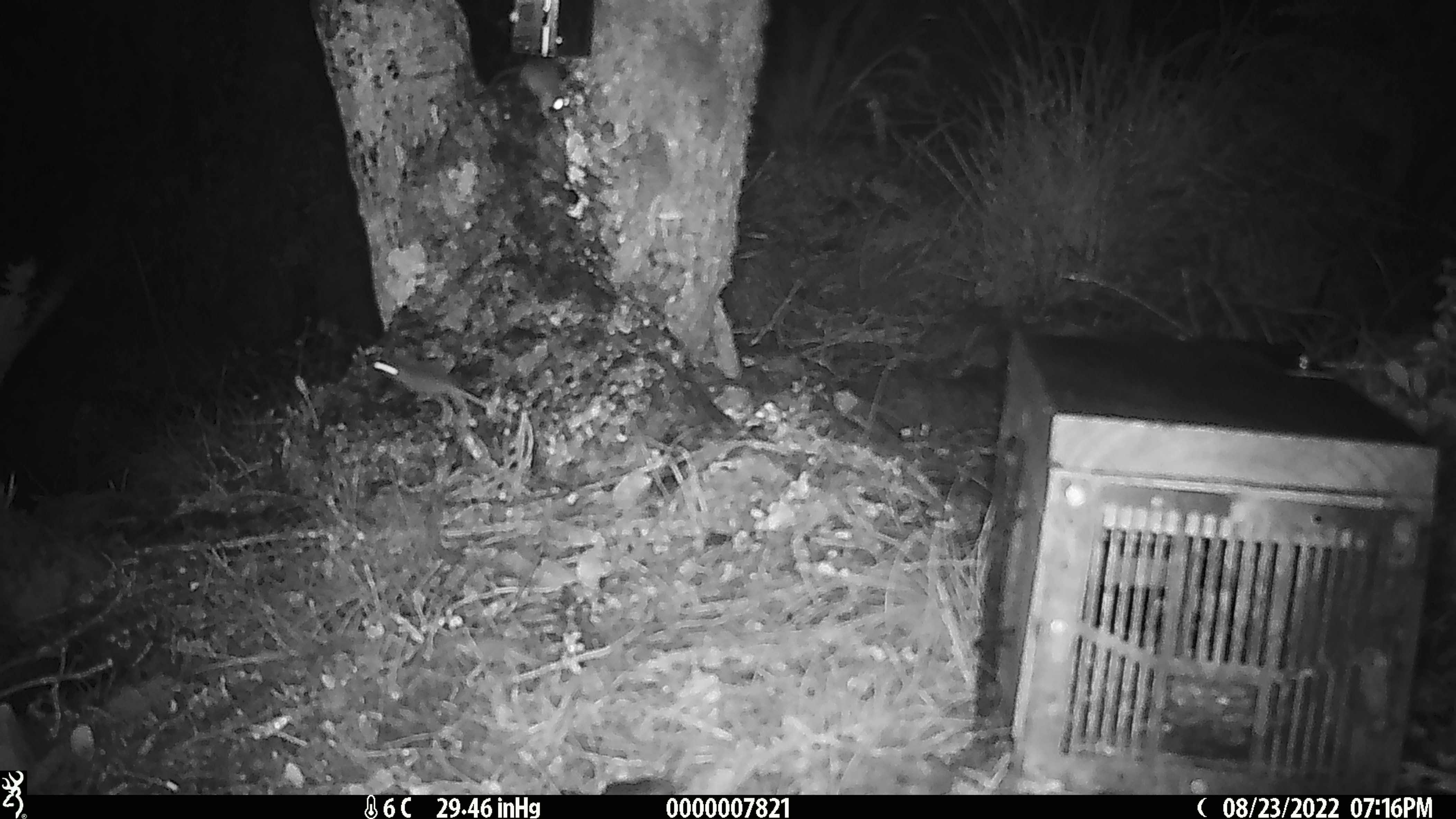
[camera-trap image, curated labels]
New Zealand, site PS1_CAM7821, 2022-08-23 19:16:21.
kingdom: Animalia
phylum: Chordata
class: Mammalia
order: Rodentia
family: Muridae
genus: Mus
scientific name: Mus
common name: mouse